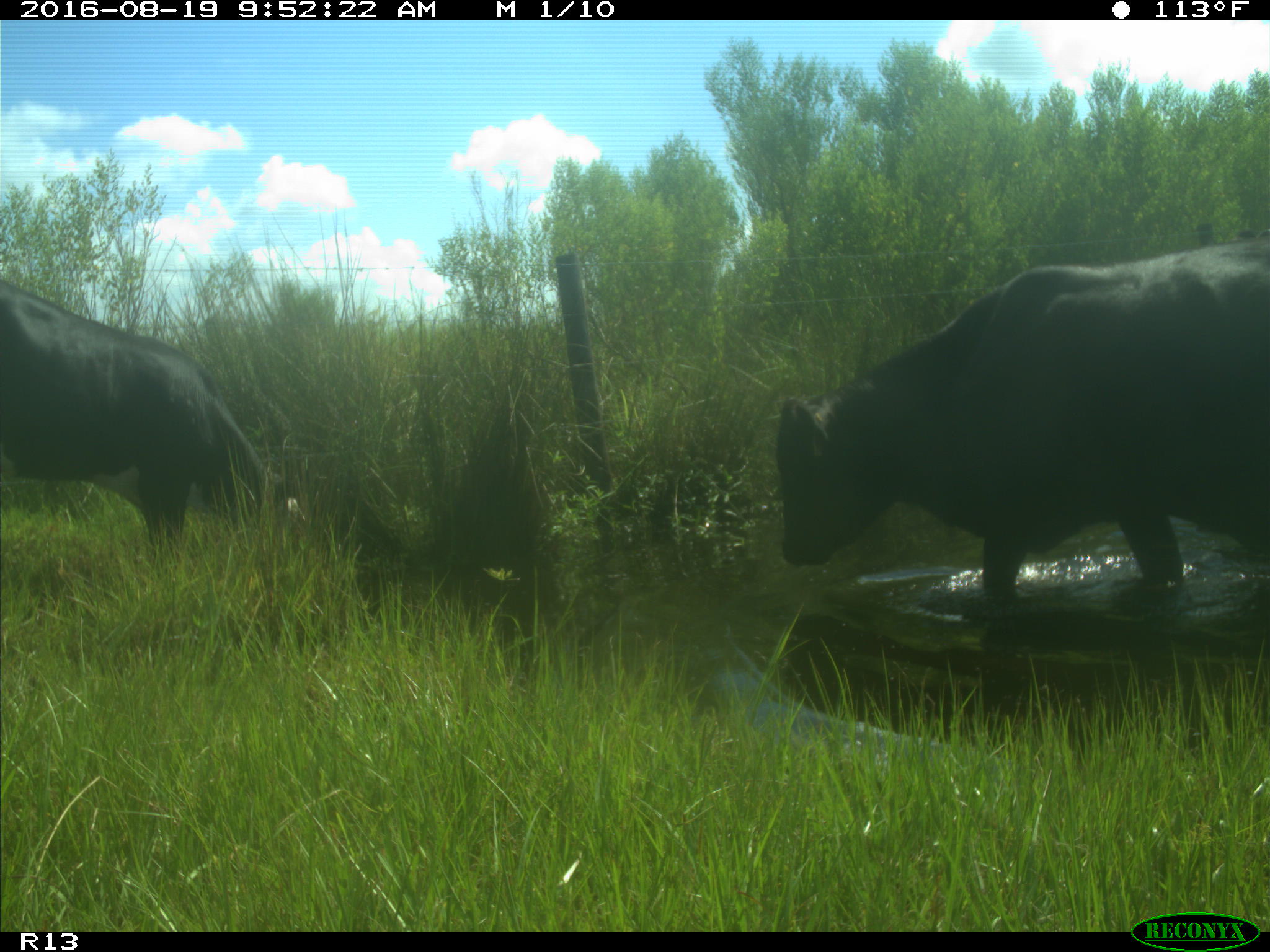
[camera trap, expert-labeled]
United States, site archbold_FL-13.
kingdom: Animalia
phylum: Chordata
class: Mammalia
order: Artiodactyla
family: Bovidae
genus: Bos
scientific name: Bos taurus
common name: domestic cow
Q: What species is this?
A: Bos taurus (domestic cow).